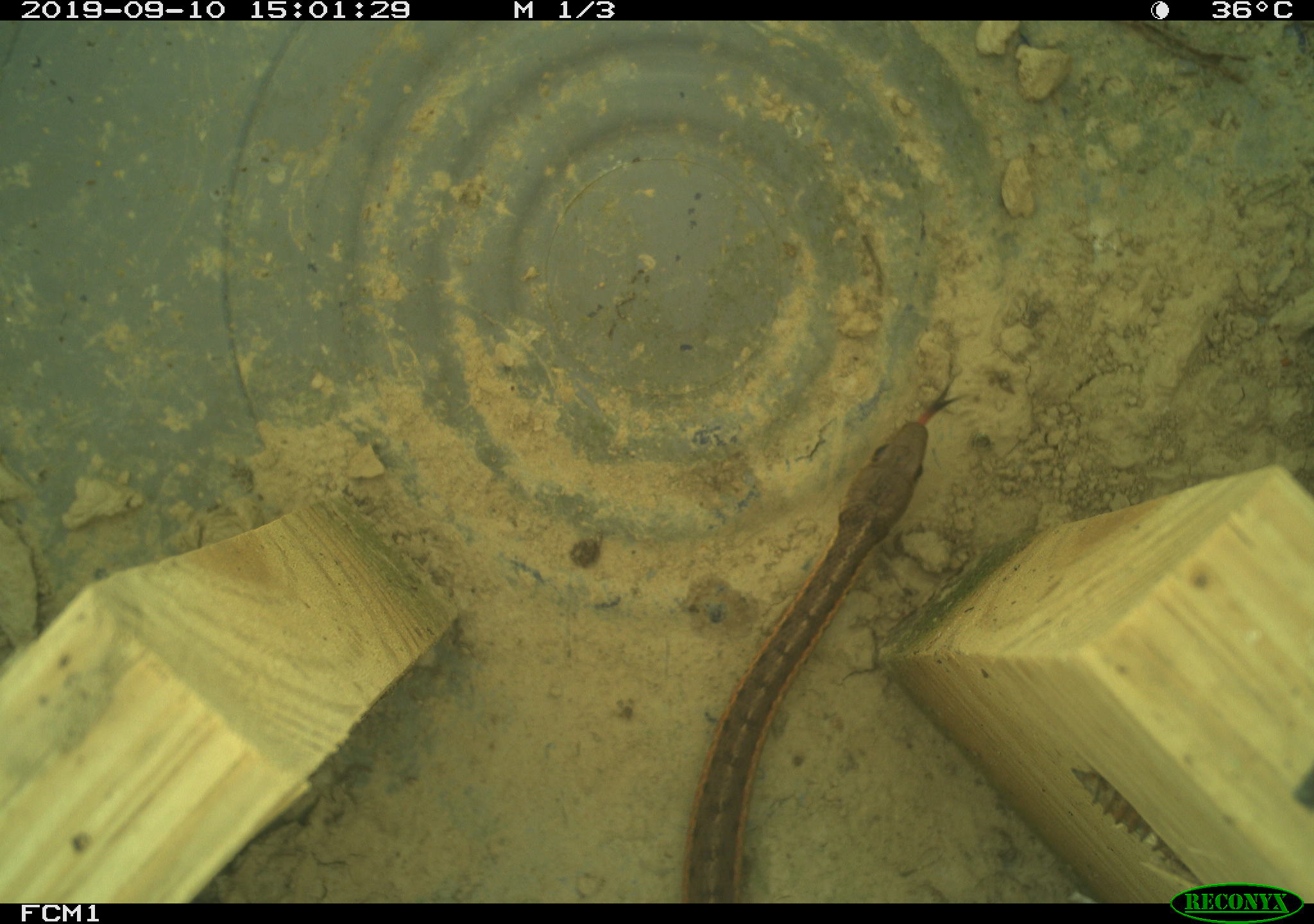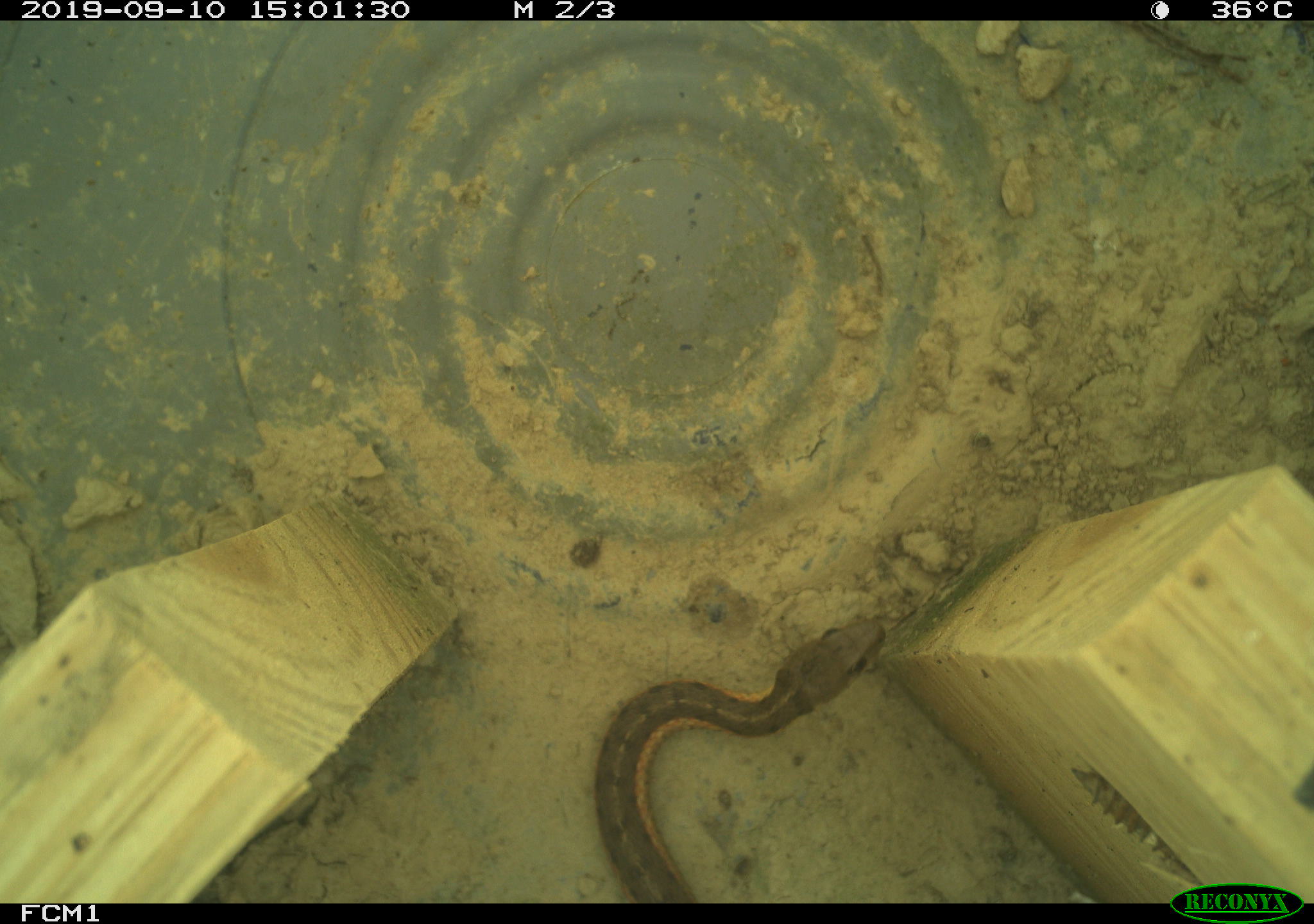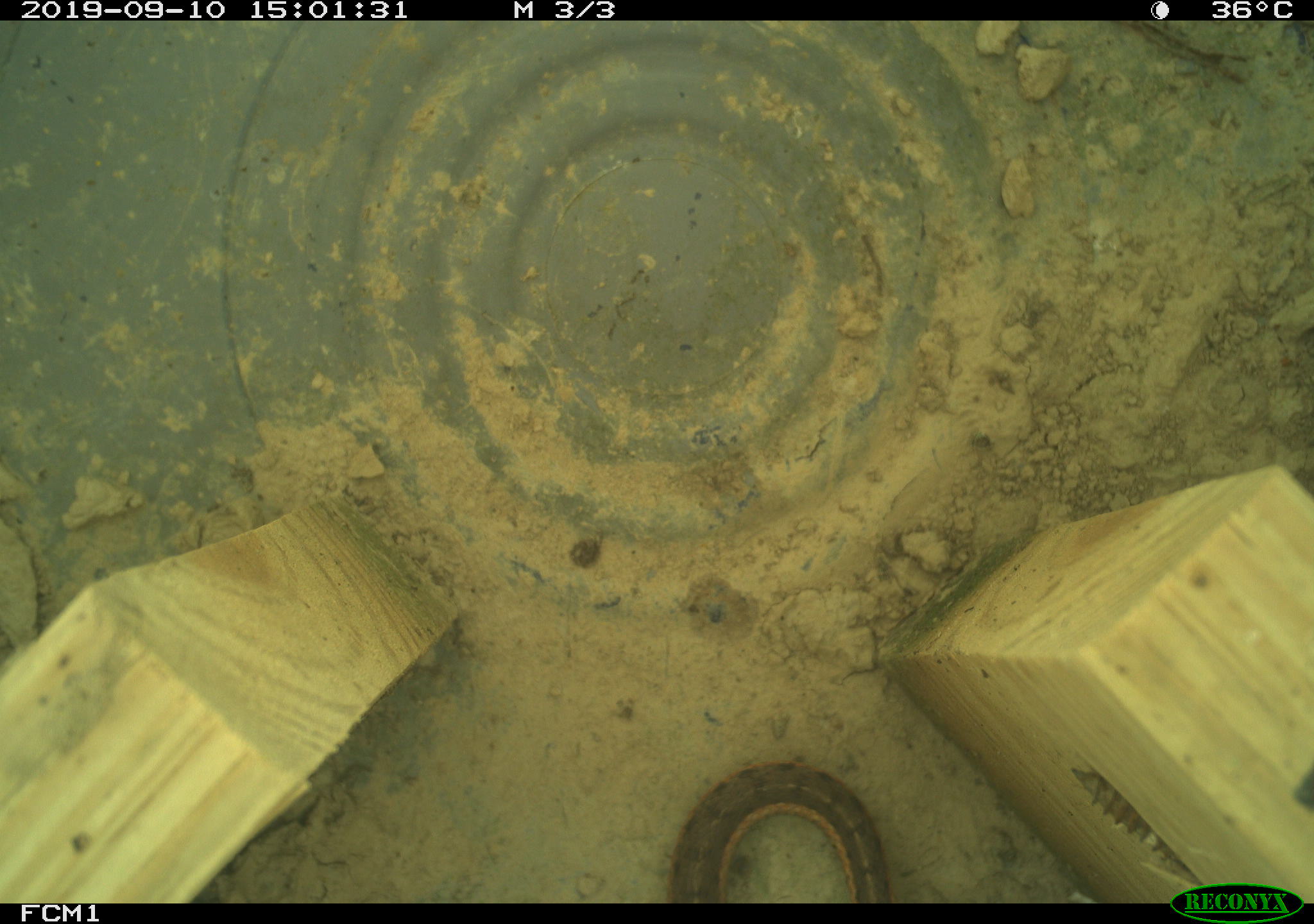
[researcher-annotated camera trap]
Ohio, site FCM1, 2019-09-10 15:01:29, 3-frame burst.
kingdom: Animalia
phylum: Chordata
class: Reptilia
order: Squamata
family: Colubridae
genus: Thamnophis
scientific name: Thamnophis sirtalis sirtalis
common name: eastern gartersnake